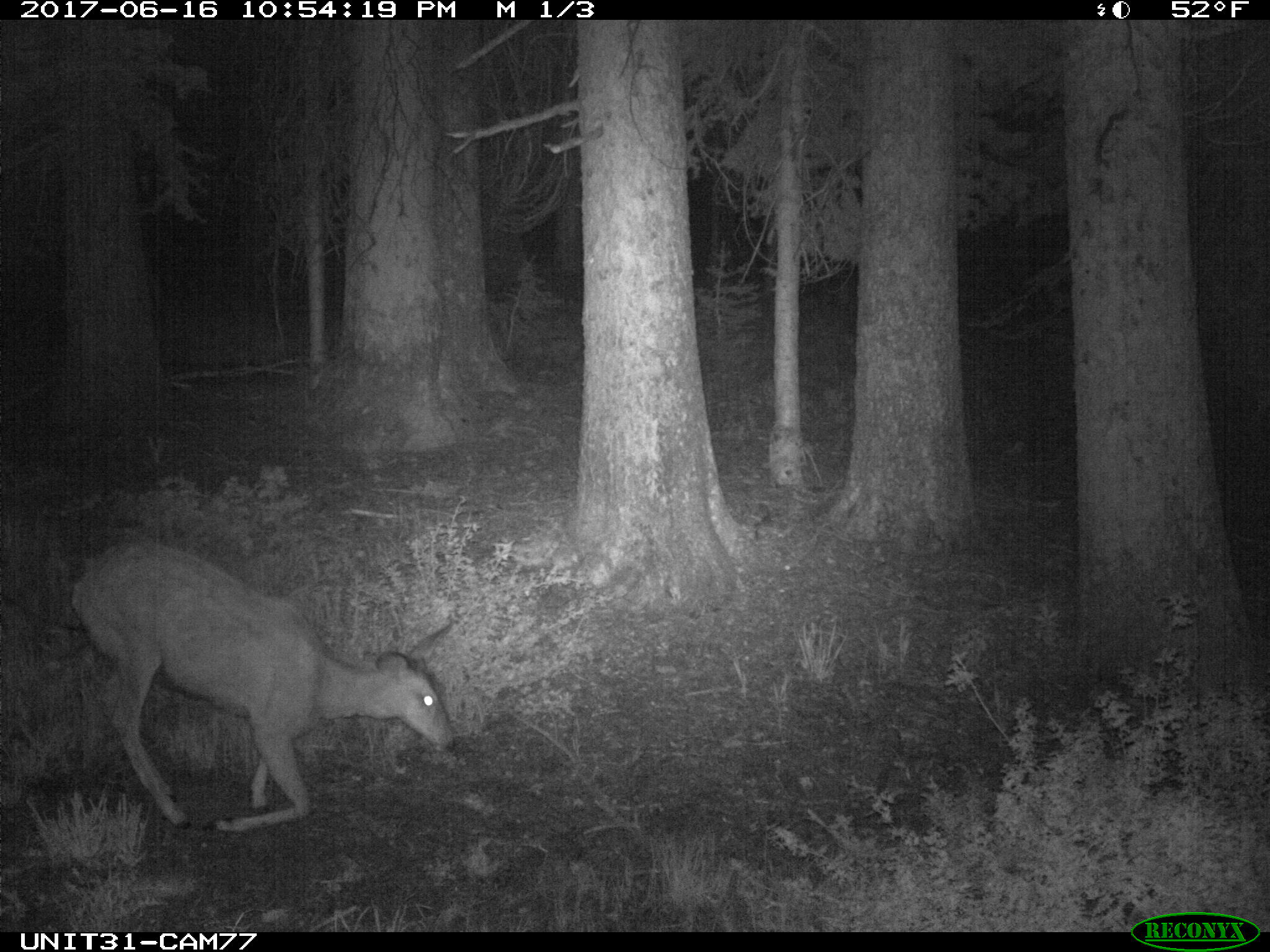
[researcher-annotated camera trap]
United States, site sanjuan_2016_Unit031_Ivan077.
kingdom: Animalia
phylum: Chordata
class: Mammalia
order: Artiodactyla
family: Cervidae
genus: Odocoileus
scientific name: Odocoileus hemionus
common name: mule deer